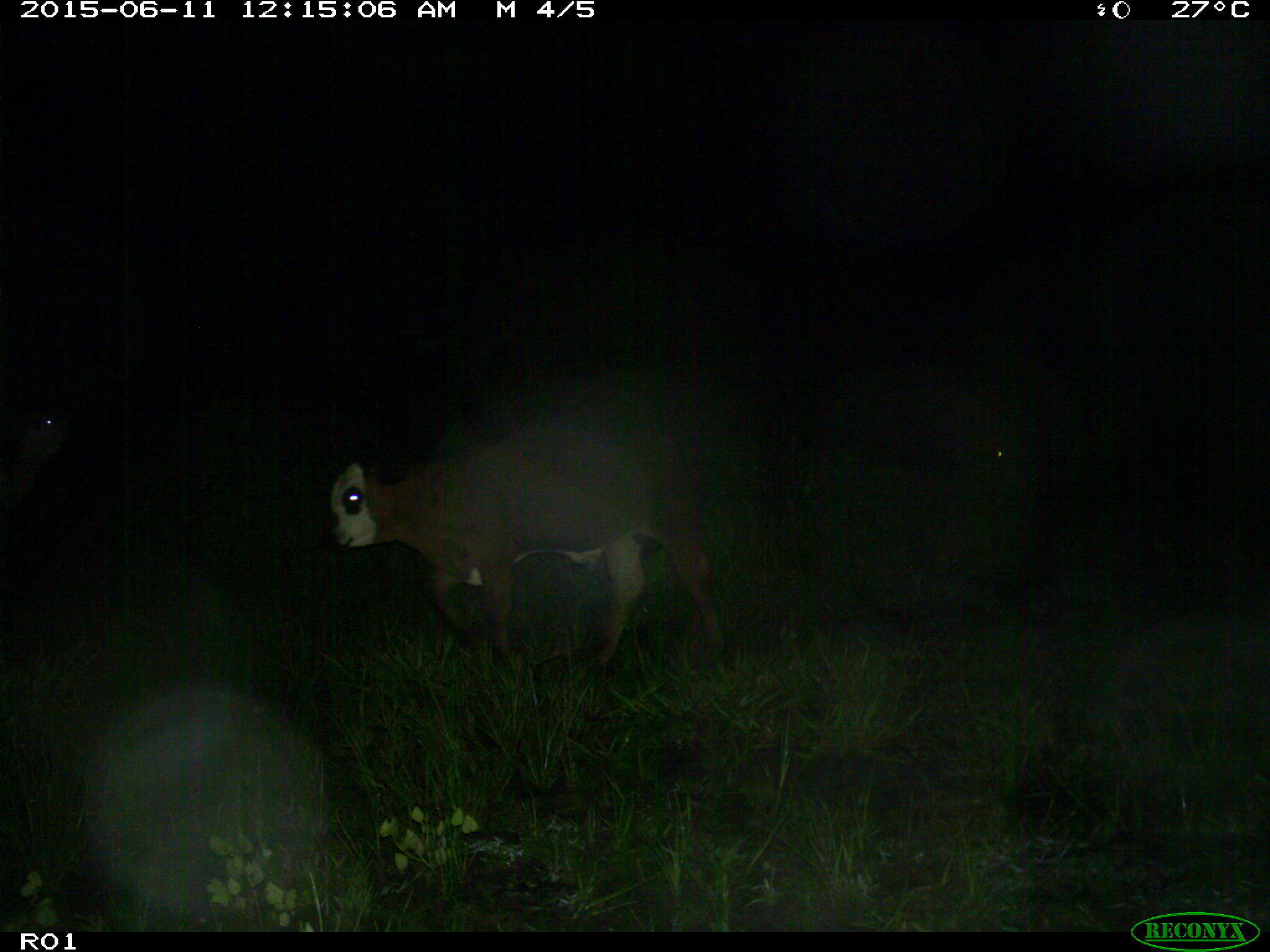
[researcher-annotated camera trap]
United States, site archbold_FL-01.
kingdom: Animalia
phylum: Chordata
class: Mammalia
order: Artiodactyla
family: Bovidae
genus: Bos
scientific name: Bos taurus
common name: domestic cow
Bos taurus (domestic cow).